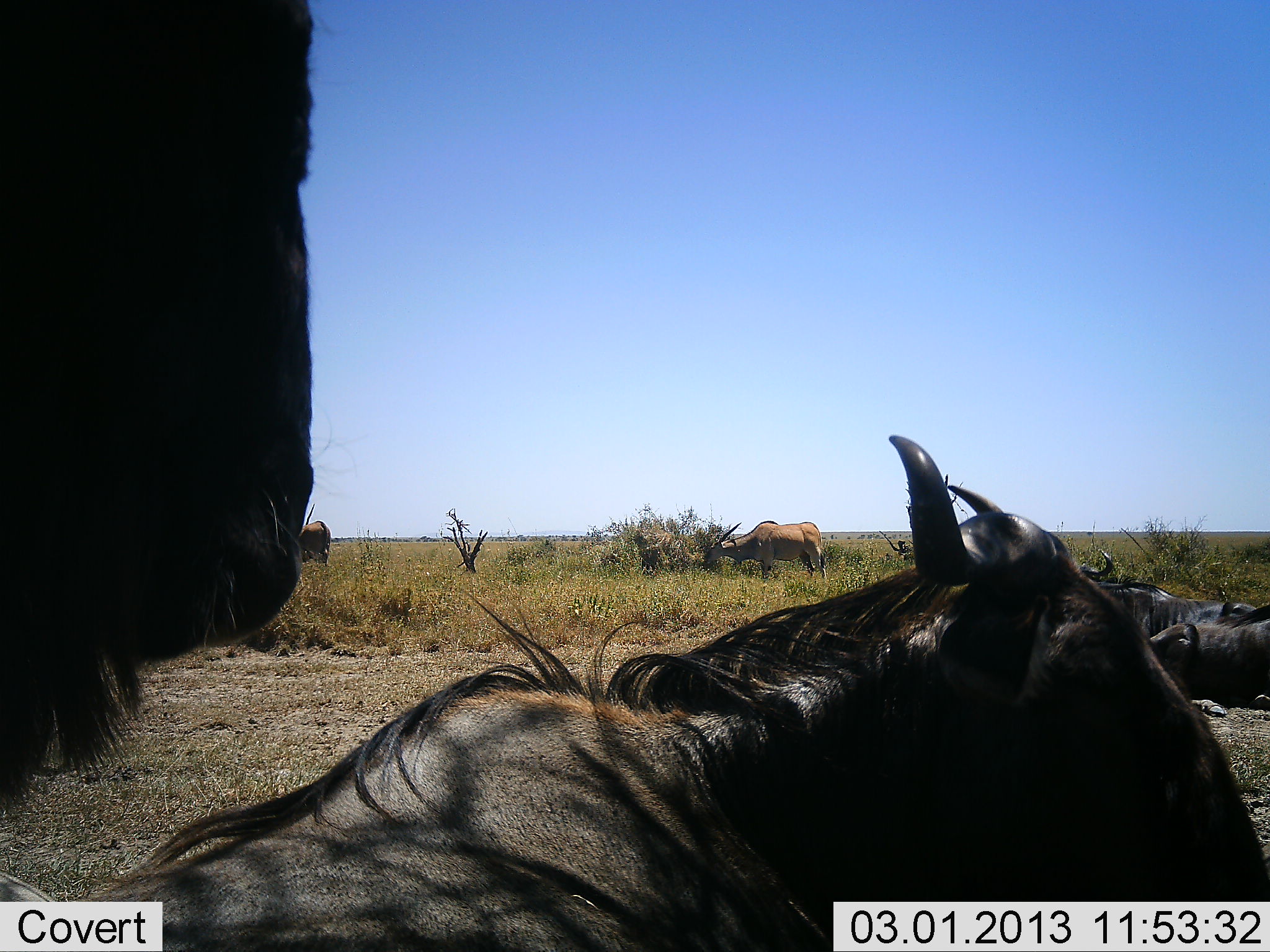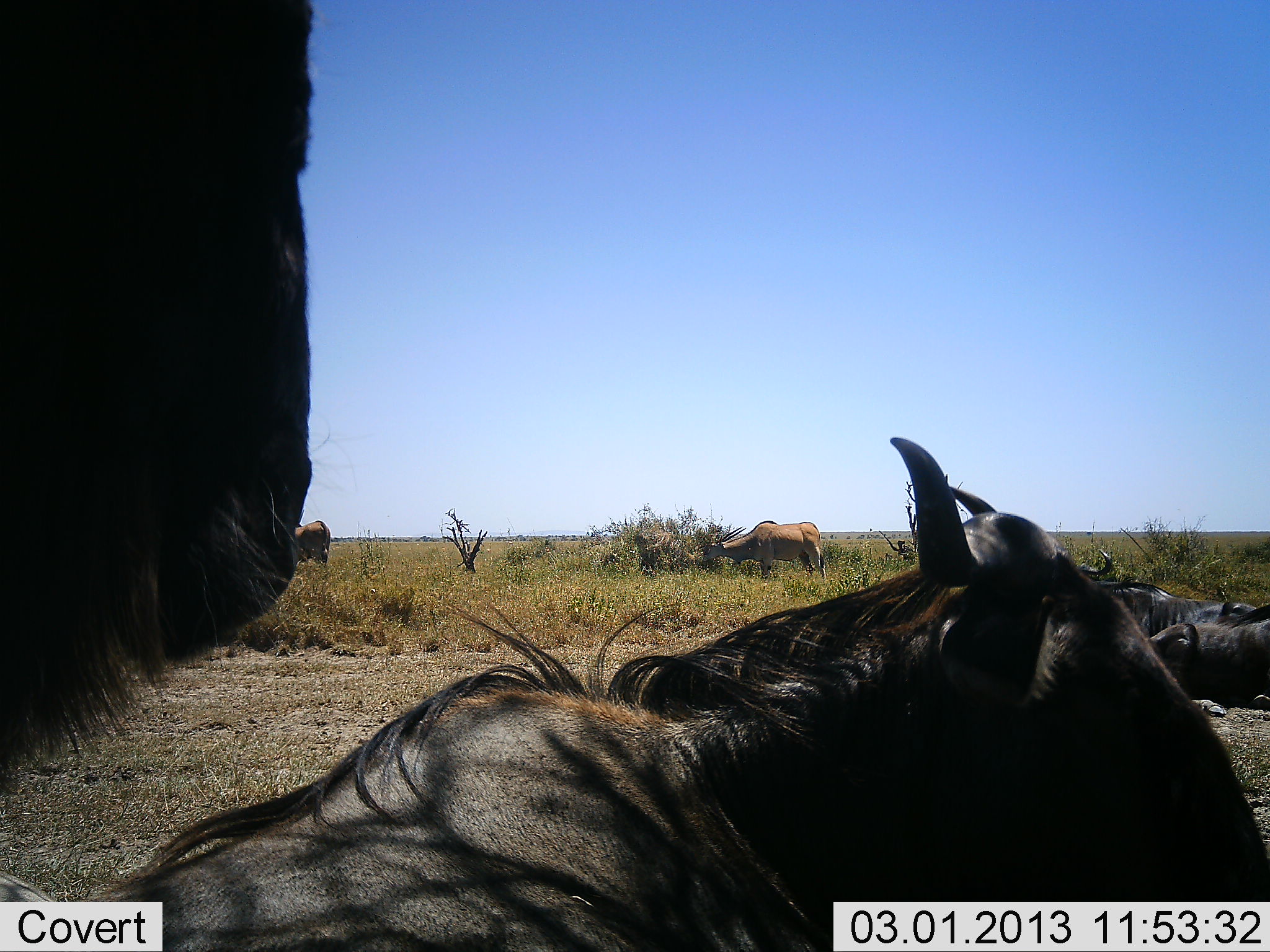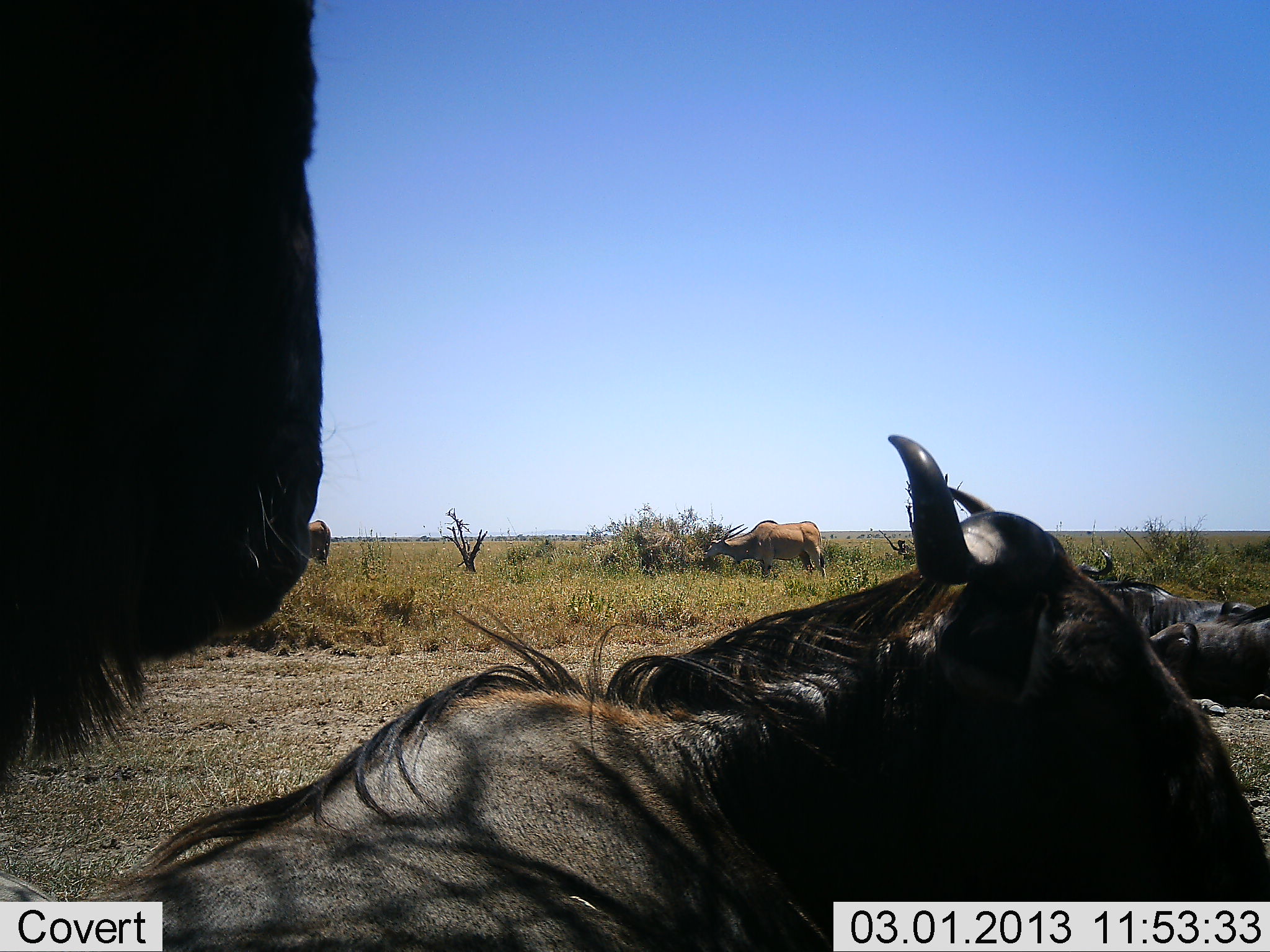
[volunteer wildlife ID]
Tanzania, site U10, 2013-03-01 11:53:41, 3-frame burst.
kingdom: Animalia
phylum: Chordata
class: Mammalia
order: Artiodactyla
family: Bovidae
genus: Tragelaphus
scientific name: Tragelaphus oryx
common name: eland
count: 2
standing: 65%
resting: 0%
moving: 0%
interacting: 0%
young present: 0%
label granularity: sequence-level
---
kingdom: Animalia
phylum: Chordata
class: Mammalia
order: Artiodactyla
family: Bovidae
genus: Connochaetes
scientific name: Connochaetes taurinus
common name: blue wildebeest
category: wildebeest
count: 4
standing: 50%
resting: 100%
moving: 0%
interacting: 0%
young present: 0%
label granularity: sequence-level